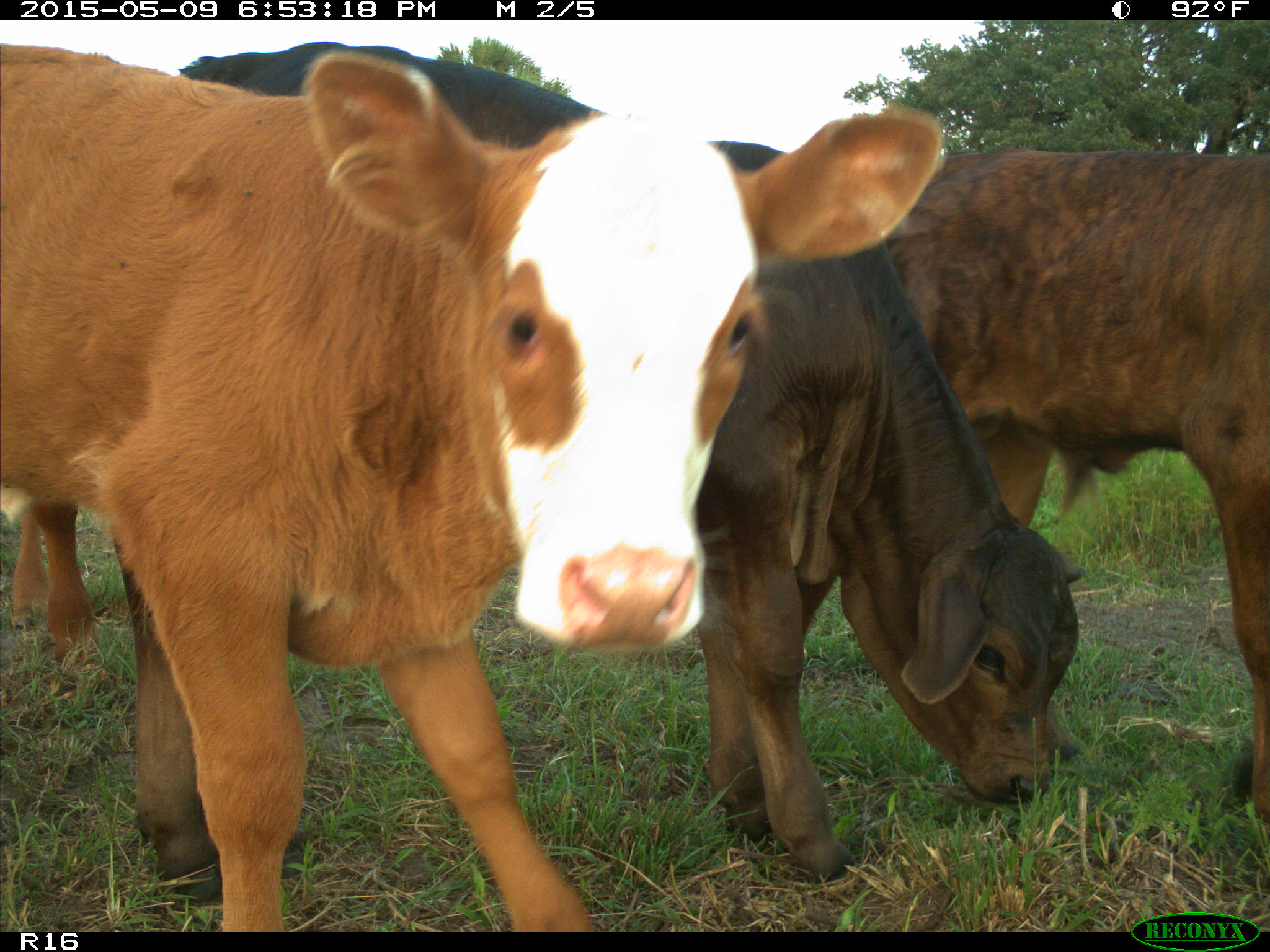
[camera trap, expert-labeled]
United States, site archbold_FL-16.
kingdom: Animalia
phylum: Chordata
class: Mammalia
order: Artiodactyla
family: Bovidae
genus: Bos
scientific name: Bos taurus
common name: domestic cow